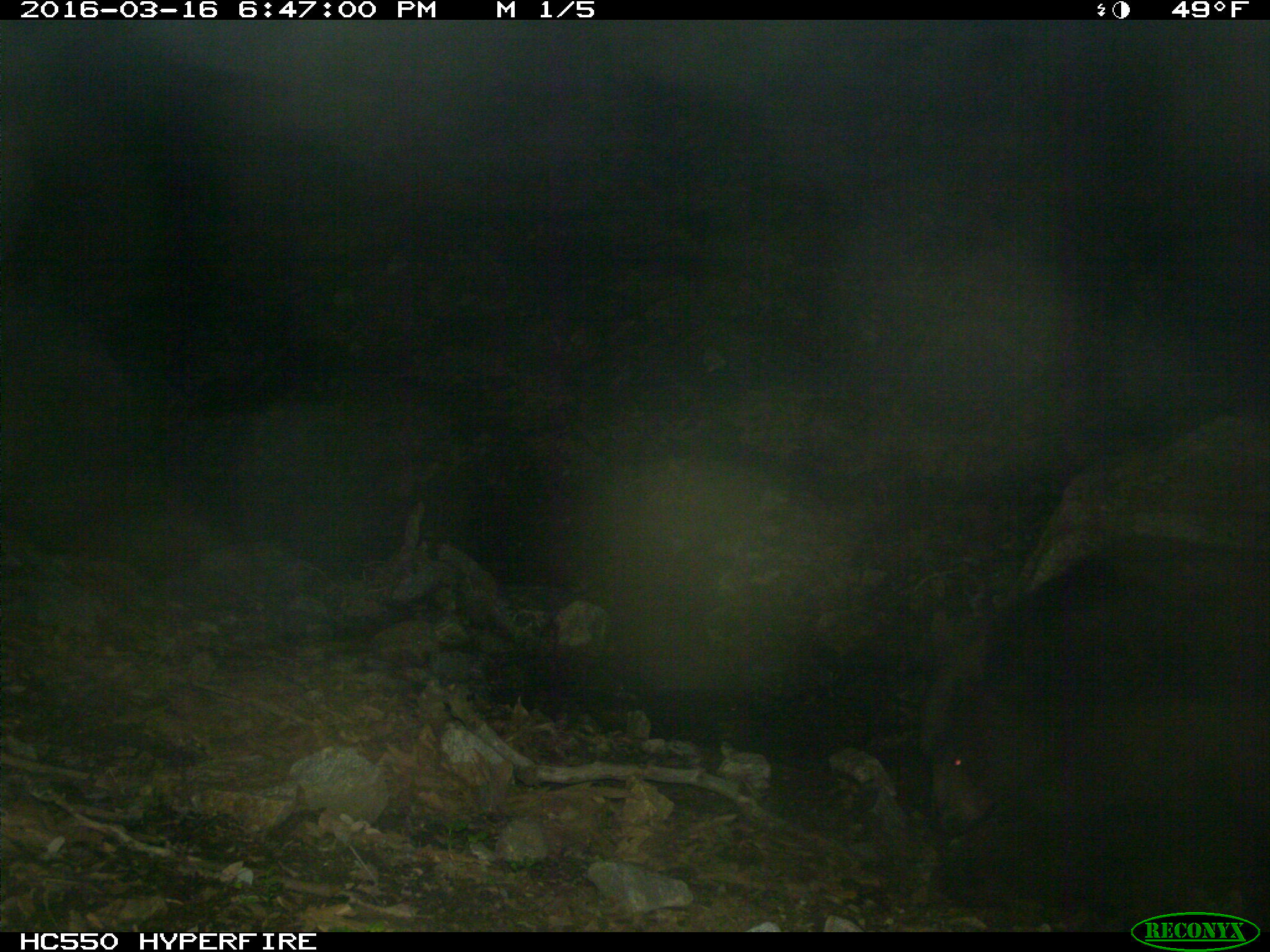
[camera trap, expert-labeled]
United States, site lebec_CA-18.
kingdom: Animalia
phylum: Chordata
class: Mammalia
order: Carnivora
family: Ursidae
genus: Ursus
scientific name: Ursus americanus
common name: american black bear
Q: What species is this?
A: Ursus americanus (american black bear).